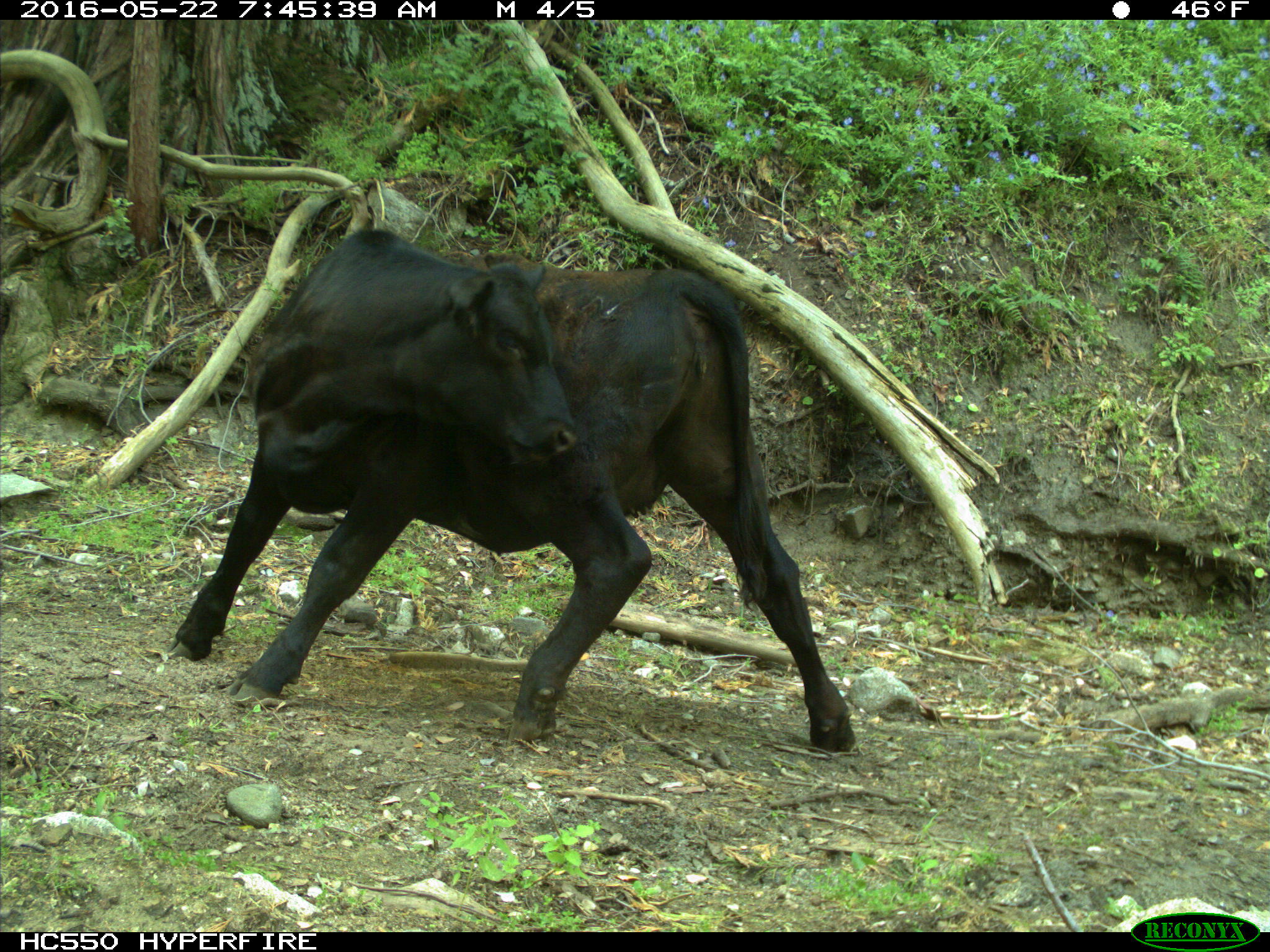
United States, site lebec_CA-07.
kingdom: Animalia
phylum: Chordata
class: Mammalia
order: Artiodactyla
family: Bovidae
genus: Bos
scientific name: Bos taurus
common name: domestic cow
Bos taurus (domestic cow).